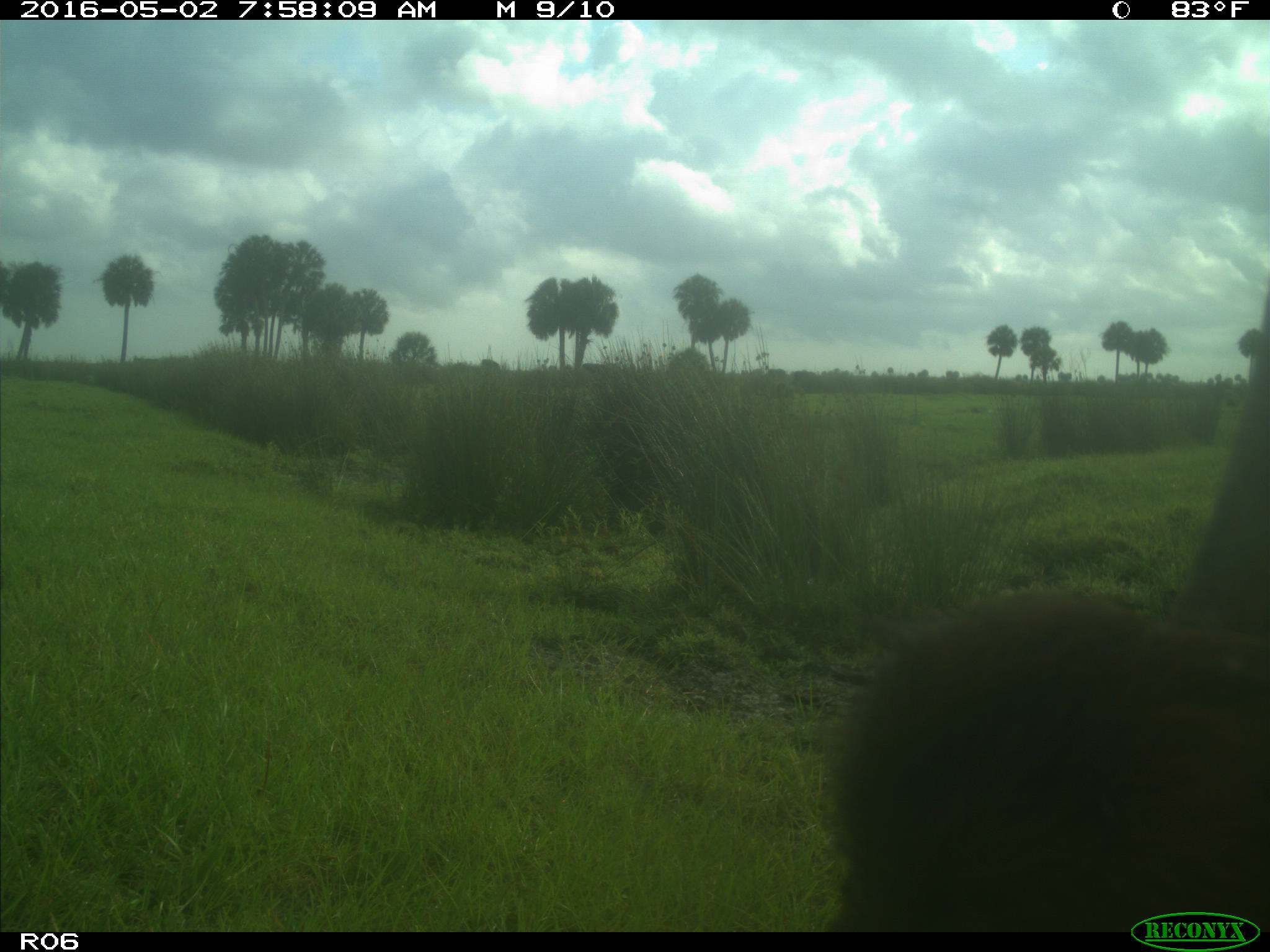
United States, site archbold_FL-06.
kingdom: Animalia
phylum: Chordata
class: Mammalia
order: Artiodactyla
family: Bovidae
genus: Bos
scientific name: Bos taurus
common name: domestic cow